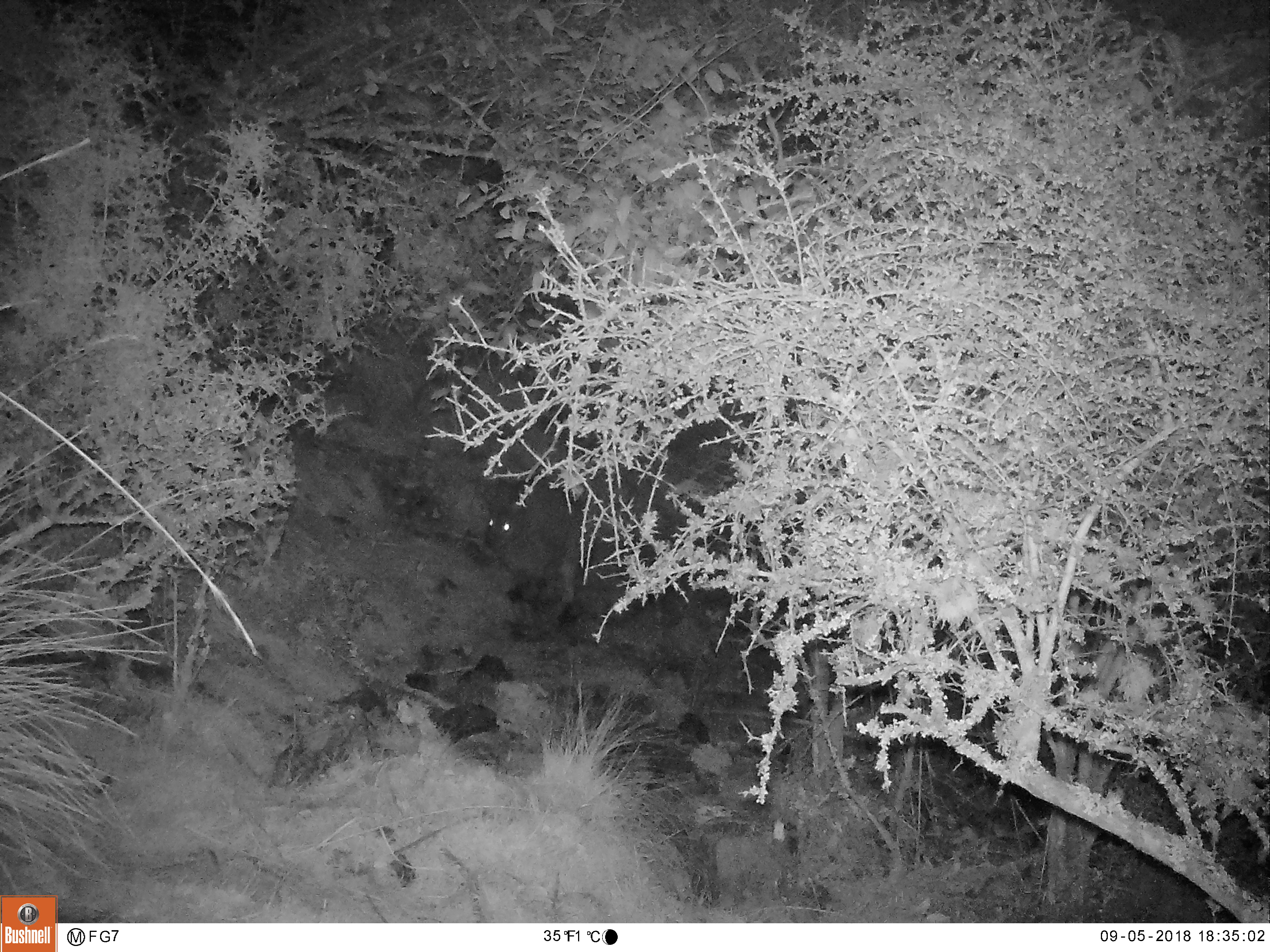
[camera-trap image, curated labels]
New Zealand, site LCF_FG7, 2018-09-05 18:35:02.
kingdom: Animalia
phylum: Chordata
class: Mammalia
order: Diprotodontia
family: Macropodidae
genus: Notamacropus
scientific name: Notamacropus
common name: wallaby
Wallaby (Notamacropus).